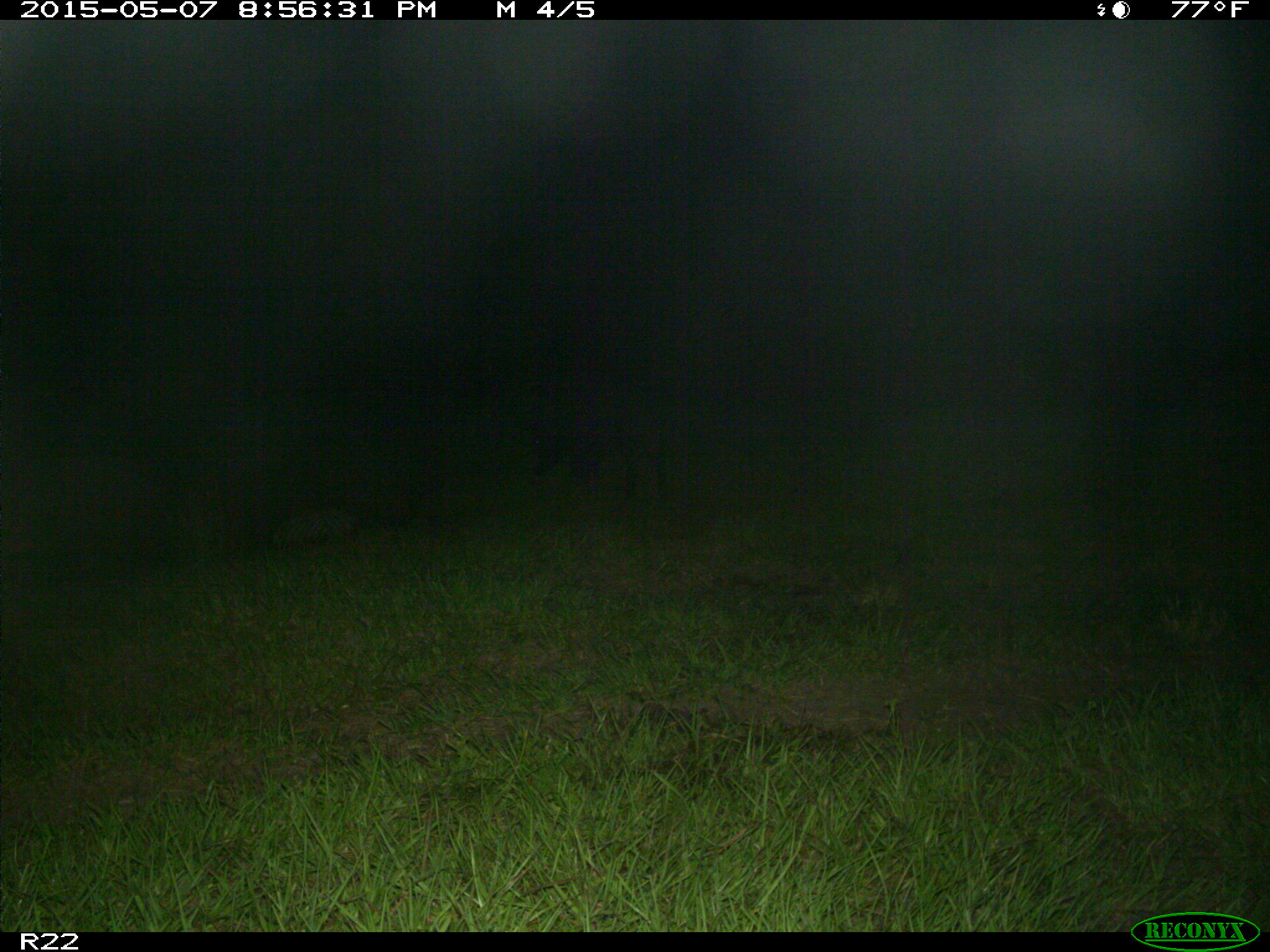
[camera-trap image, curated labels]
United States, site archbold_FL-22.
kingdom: Animalia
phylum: Chordata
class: Mammalia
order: Artiodactyla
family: Bovidae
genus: Bos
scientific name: Bos taurus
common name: domestic cow